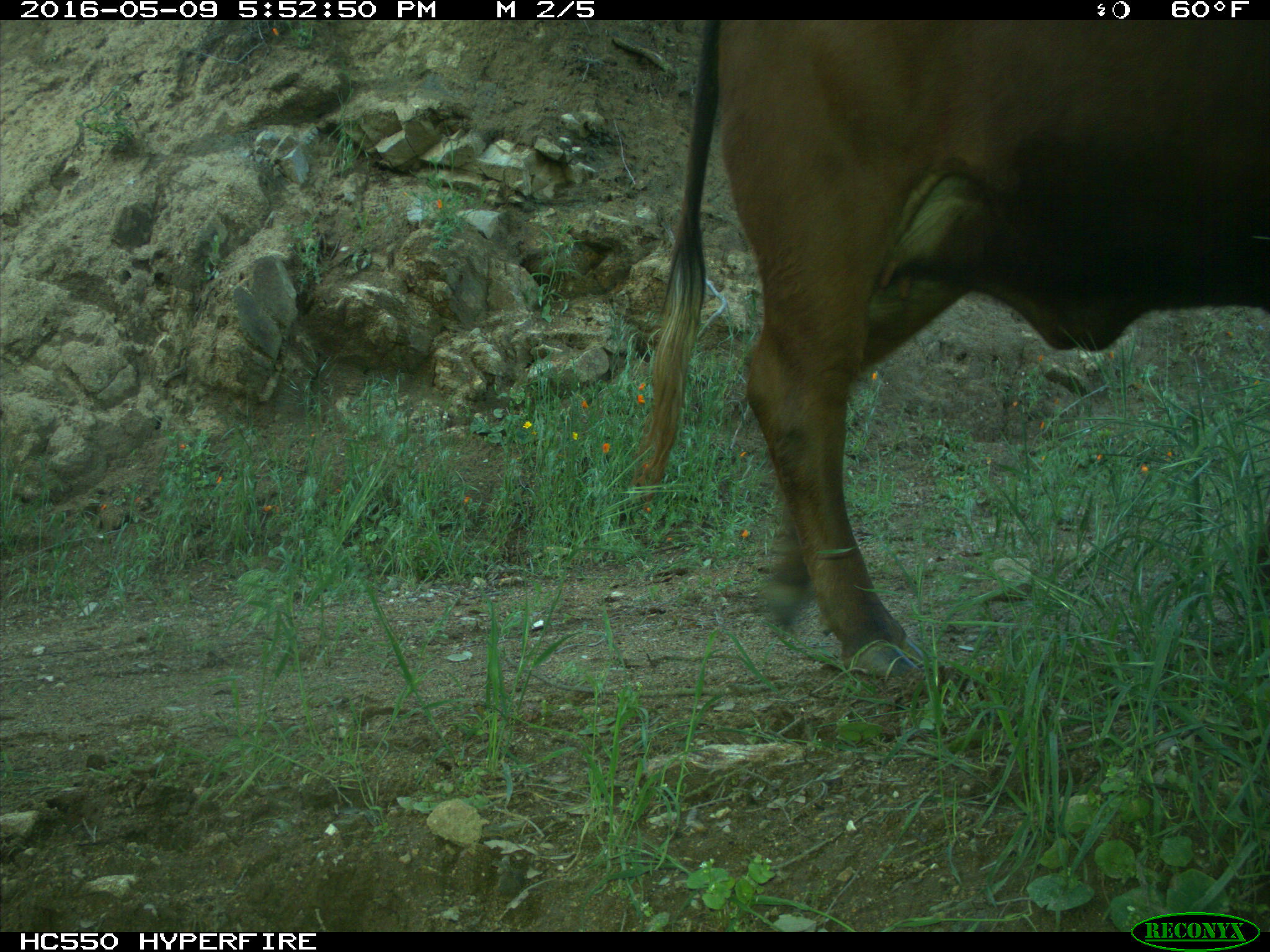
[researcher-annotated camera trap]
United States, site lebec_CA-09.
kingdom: Animalia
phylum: Chordata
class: Mammalia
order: Artiodactyla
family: Bovidae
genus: Bos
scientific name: Bos taurus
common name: domestic cow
Bos taurus (domestic cow).